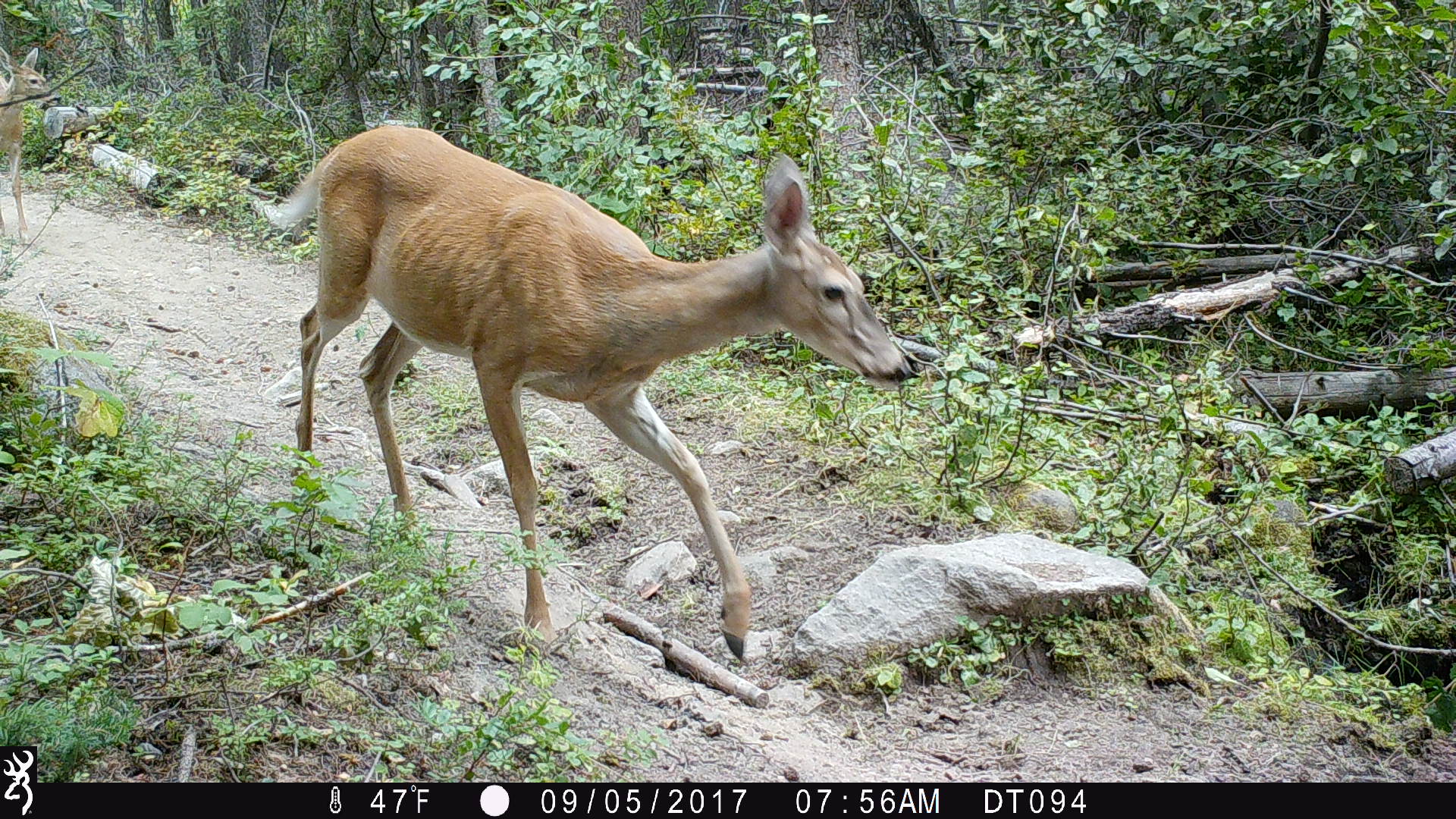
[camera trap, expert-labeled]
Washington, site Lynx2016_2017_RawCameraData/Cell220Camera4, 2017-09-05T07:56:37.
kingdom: Animalia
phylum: Chordata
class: Mammalia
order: Artiodactyla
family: Cervidae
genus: Odocoileus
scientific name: Odocoileus virginianus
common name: white-tailed deer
Odocoileus virginianus (white-tailed deer). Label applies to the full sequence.